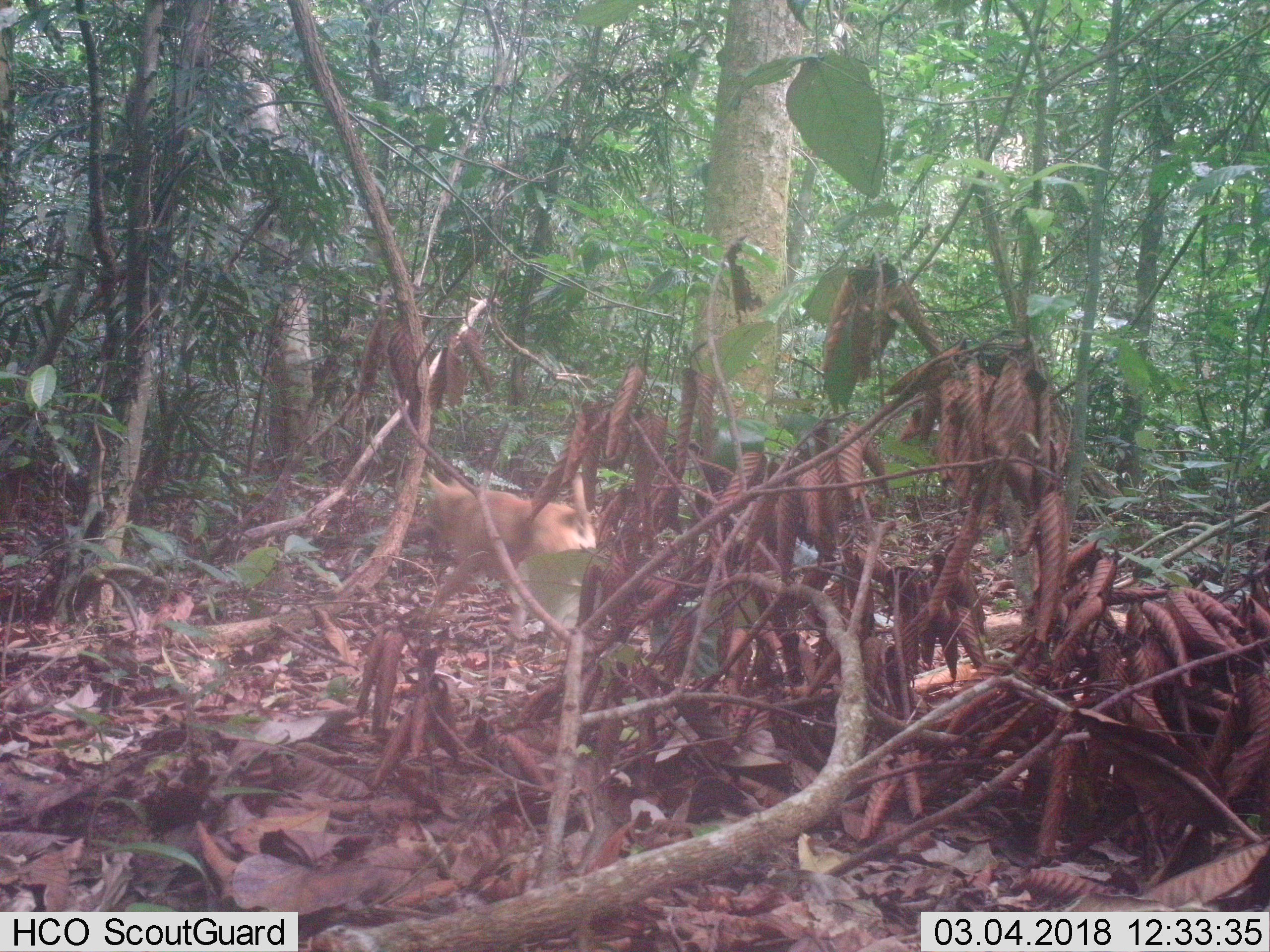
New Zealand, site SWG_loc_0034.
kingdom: Animalia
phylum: Chordata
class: Mammalia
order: Carnivora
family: Canidae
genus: Canis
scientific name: Canis familiaris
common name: domestic dog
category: dog